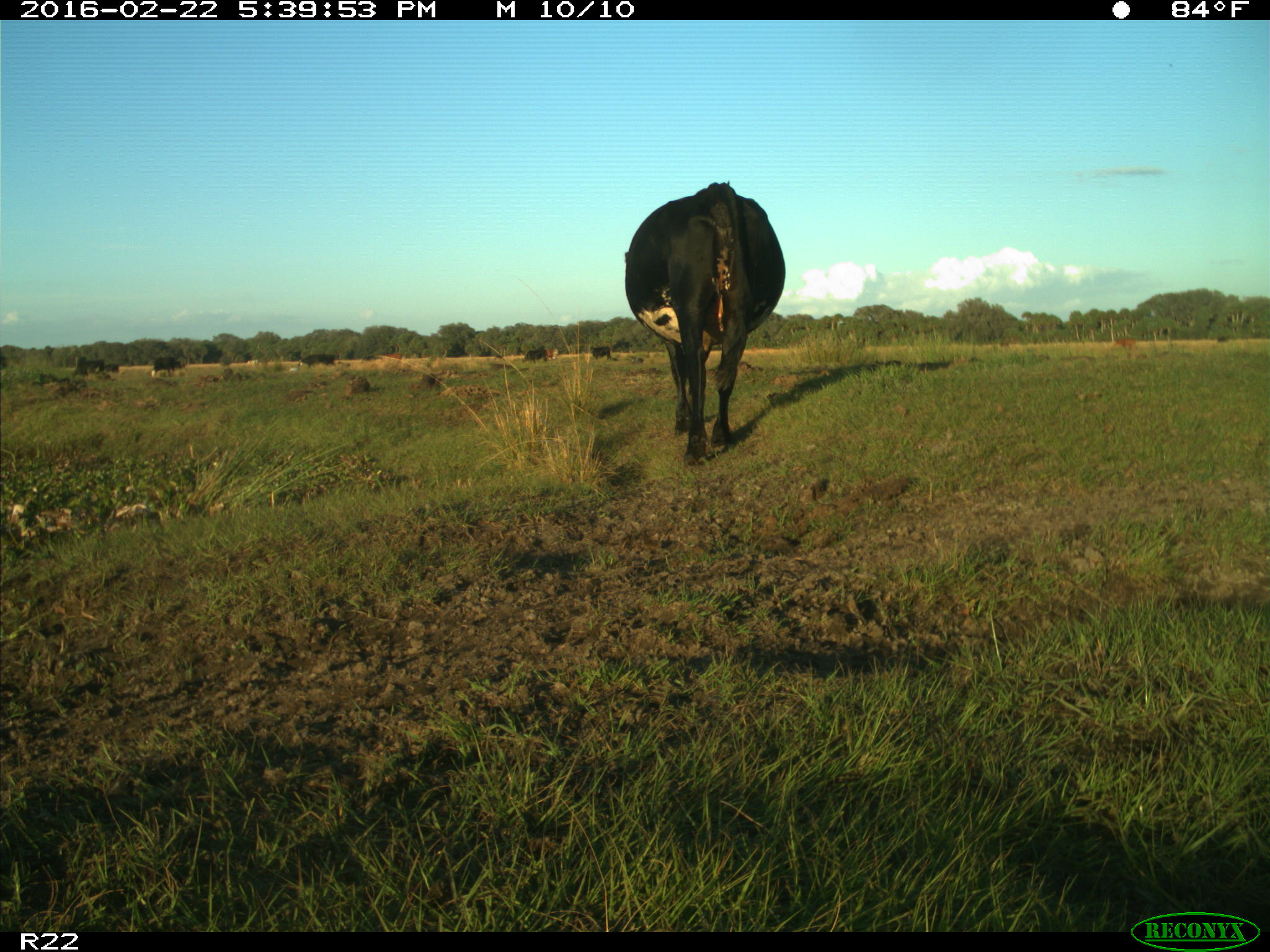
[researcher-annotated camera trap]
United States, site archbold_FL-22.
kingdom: Animalia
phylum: Chordata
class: Mammalia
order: Artiodactyla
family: Bovidae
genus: Bos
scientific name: Bos taurus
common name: domestic cow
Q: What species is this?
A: Bos taurus (domestic cow).